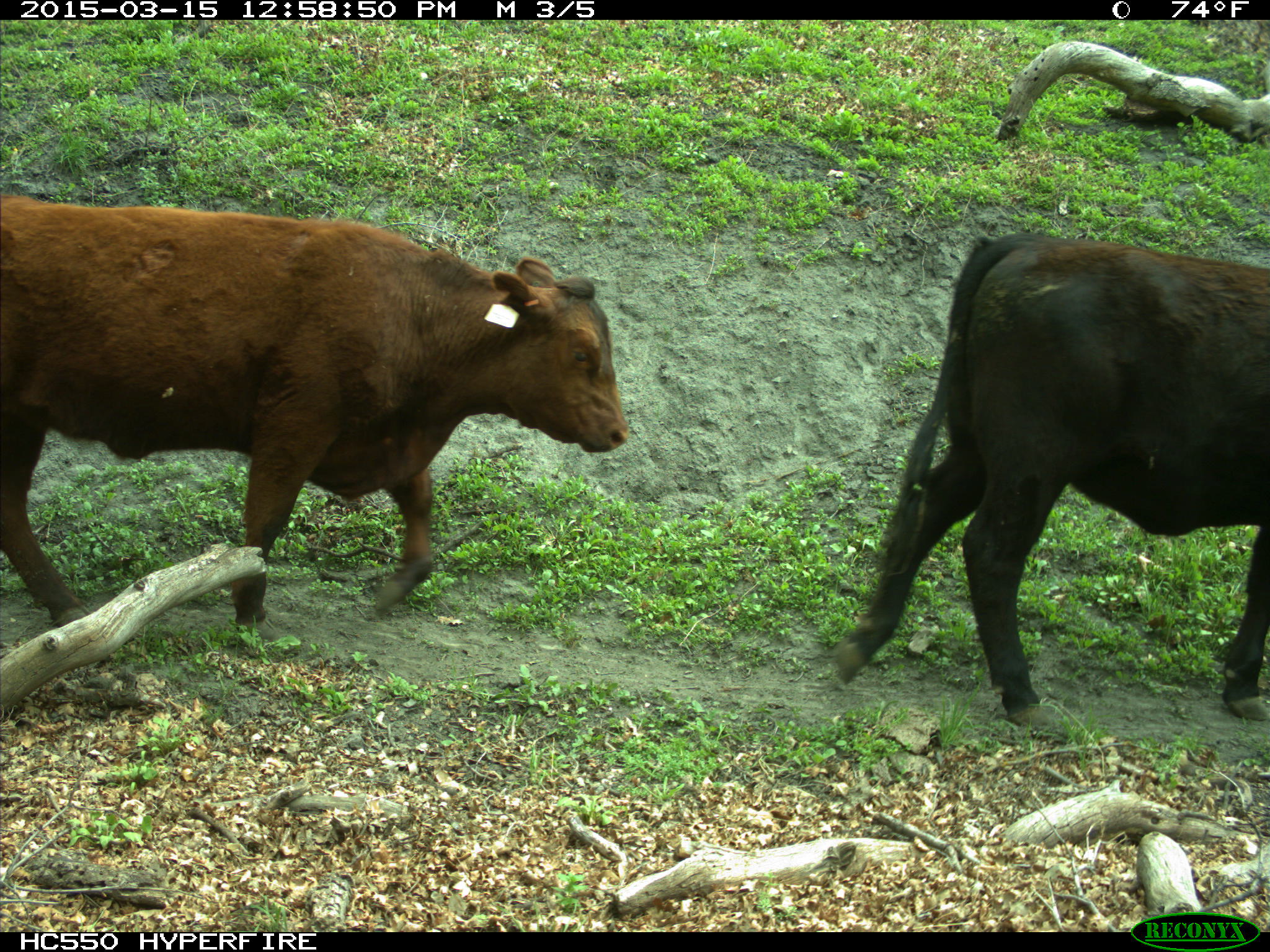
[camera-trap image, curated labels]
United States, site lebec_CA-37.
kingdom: Animalia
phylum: Chordata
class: Mammalia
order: Artiodactyla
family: Bovidae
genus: Bos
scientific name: Bos taurus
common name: domestic cow